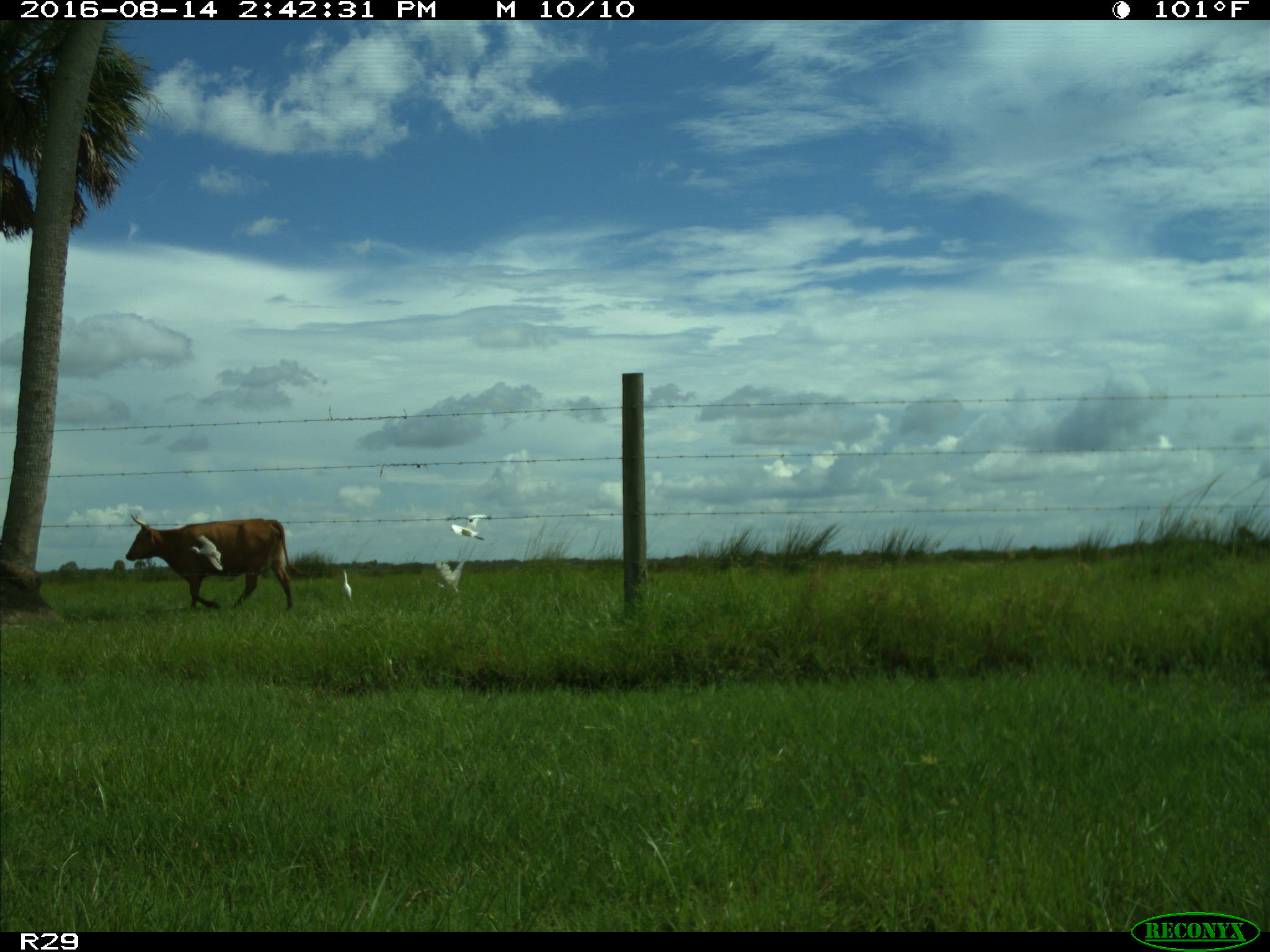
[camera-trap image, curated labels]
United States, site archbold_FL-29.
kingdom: Animalia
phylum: Chordata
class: Mammalia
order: Artiodactyla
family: Bovidae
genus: Bos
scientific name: Bos taurus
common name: domestic cow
Bos taurus (domestic cow).